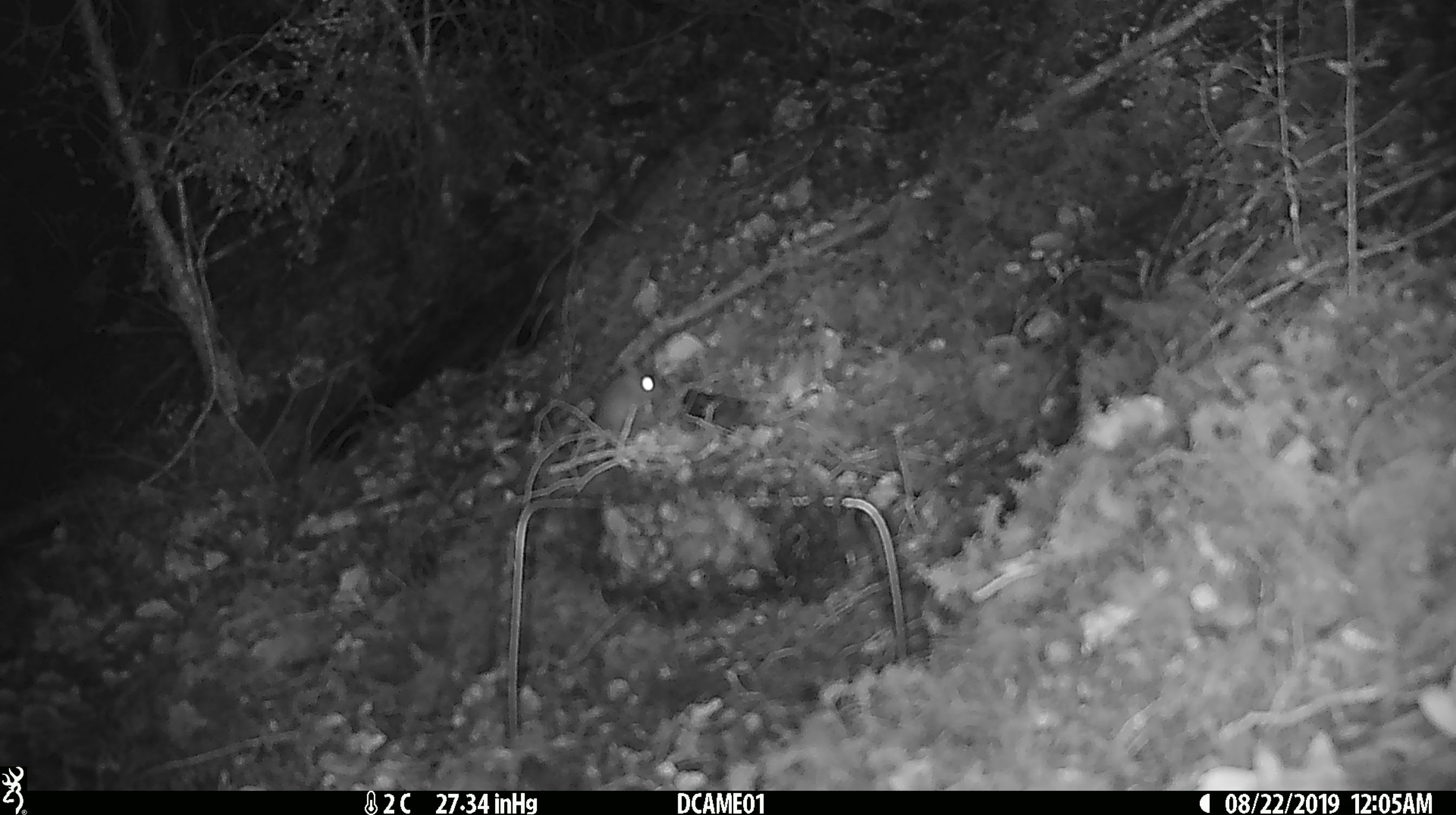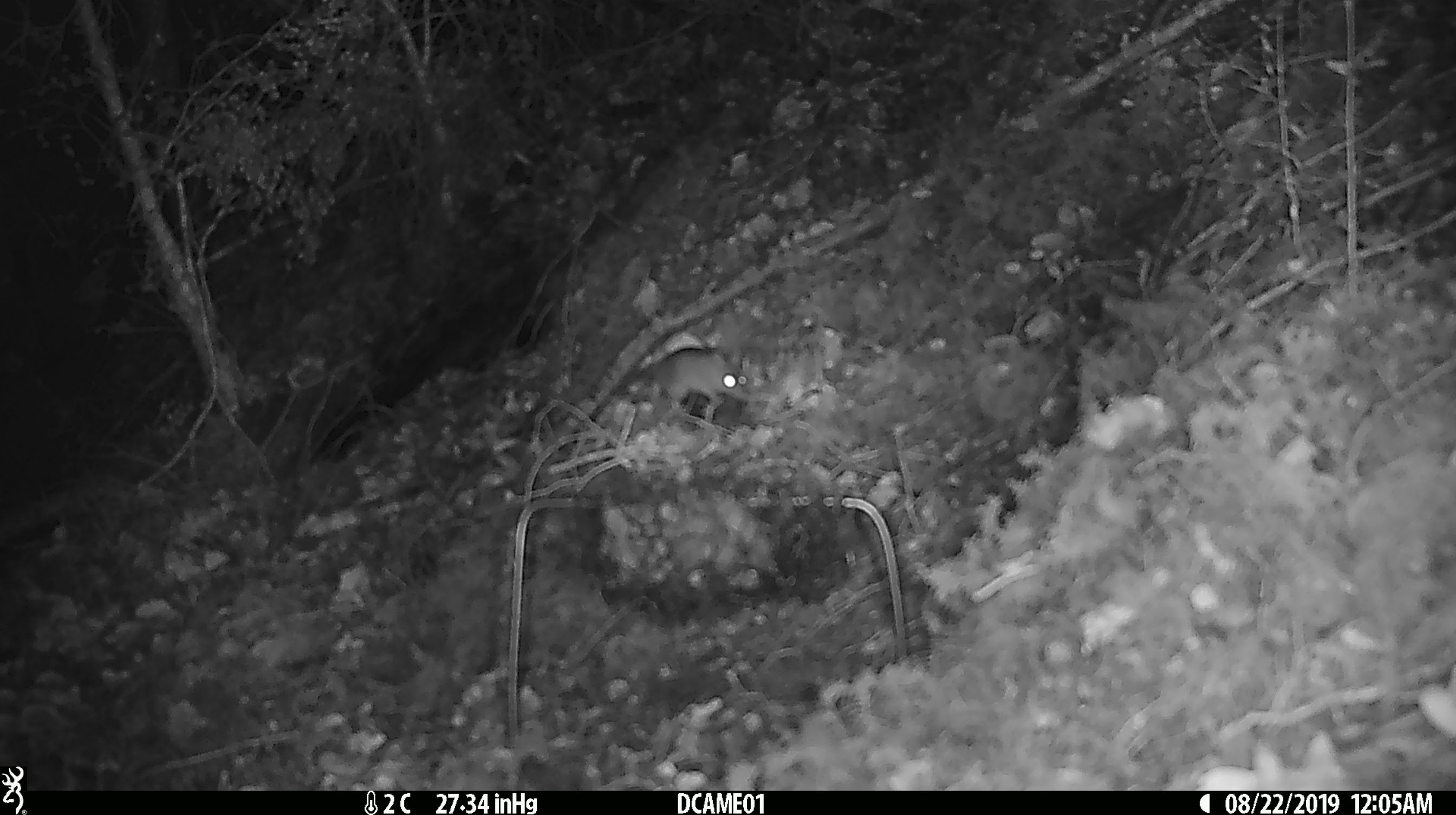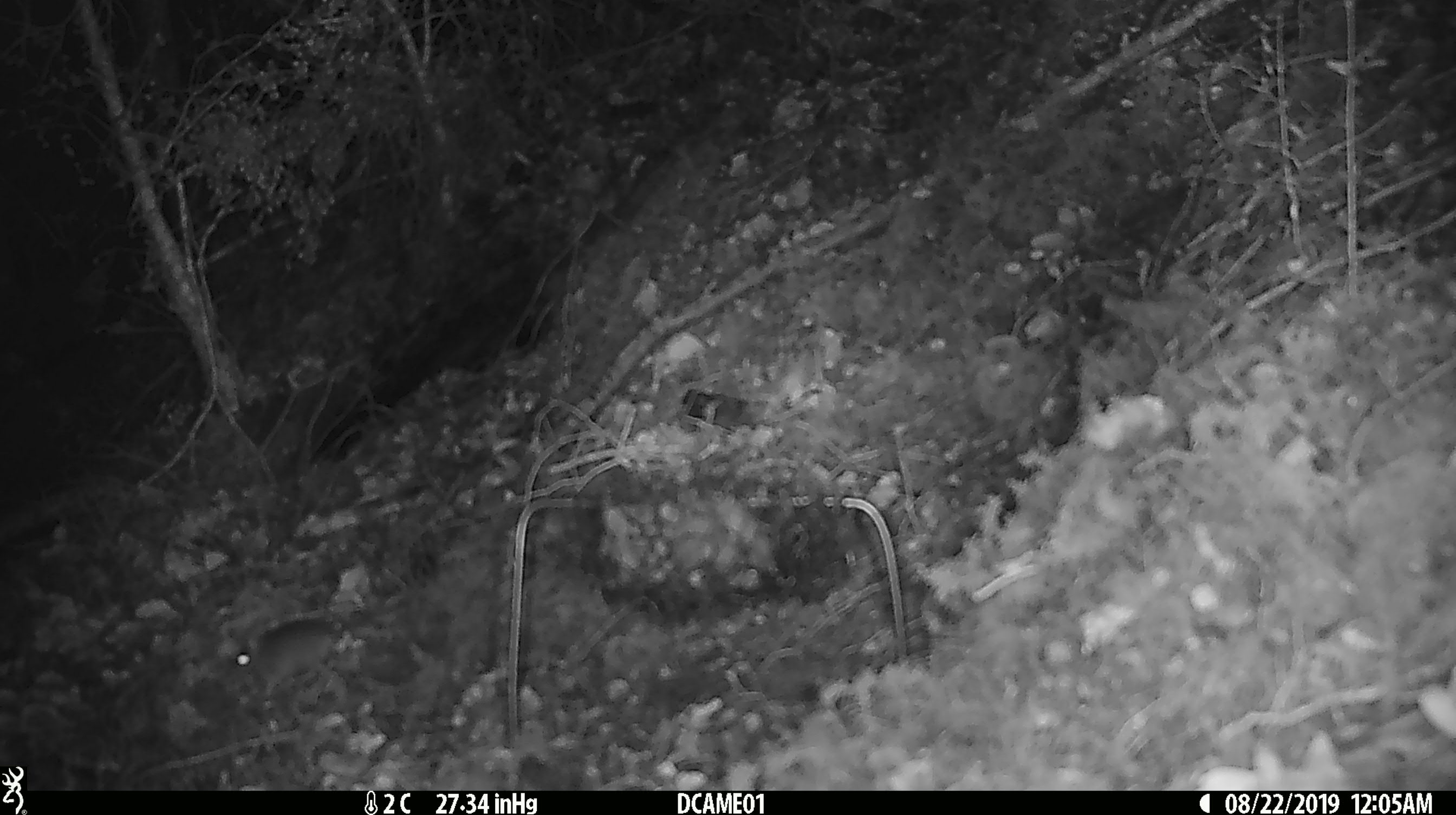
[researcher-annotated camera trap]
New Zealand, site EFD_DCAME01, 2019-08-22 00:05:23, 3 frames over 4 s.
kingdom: Animalia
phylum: Chordata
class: Mammalia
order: Rodentia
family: Muridae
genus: Mus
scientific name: Mus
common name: mouse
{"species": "mouse (Mus)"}